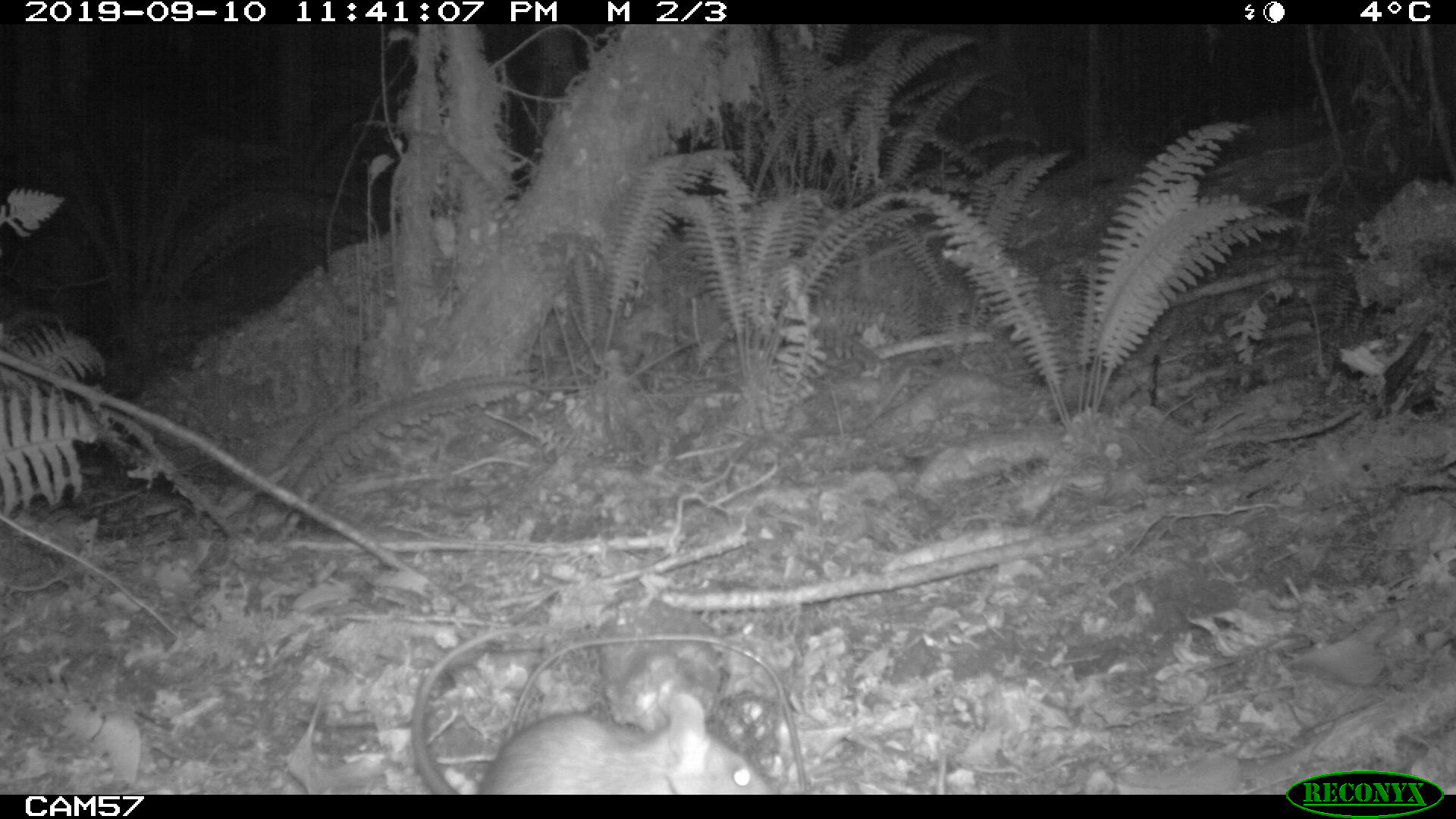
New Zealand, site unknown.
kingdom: Animalia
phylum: Chordata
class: Mammalia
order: Rodentia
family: Muridae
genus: Rattus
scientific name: Rattus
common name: rat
Rat (Rattus).